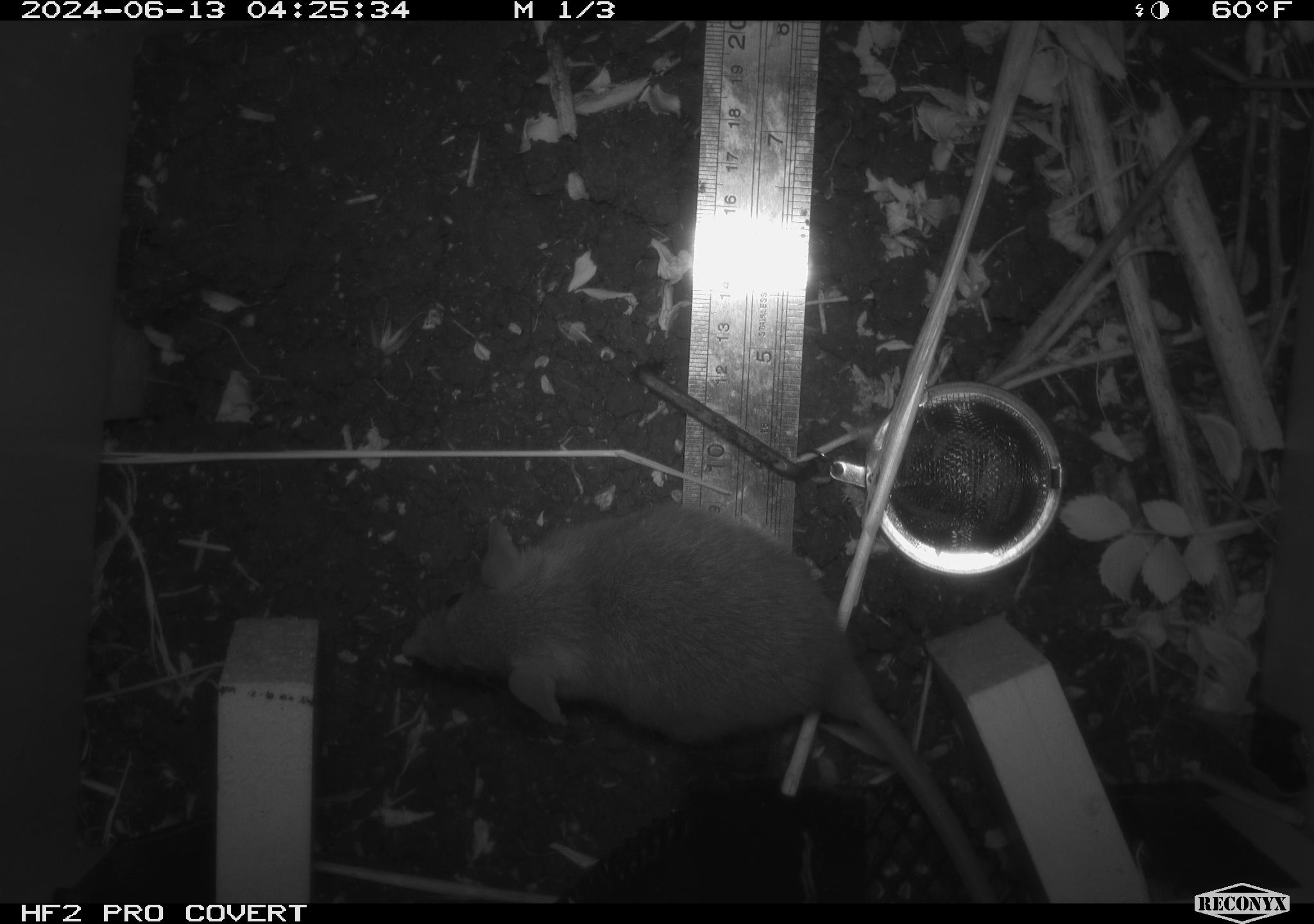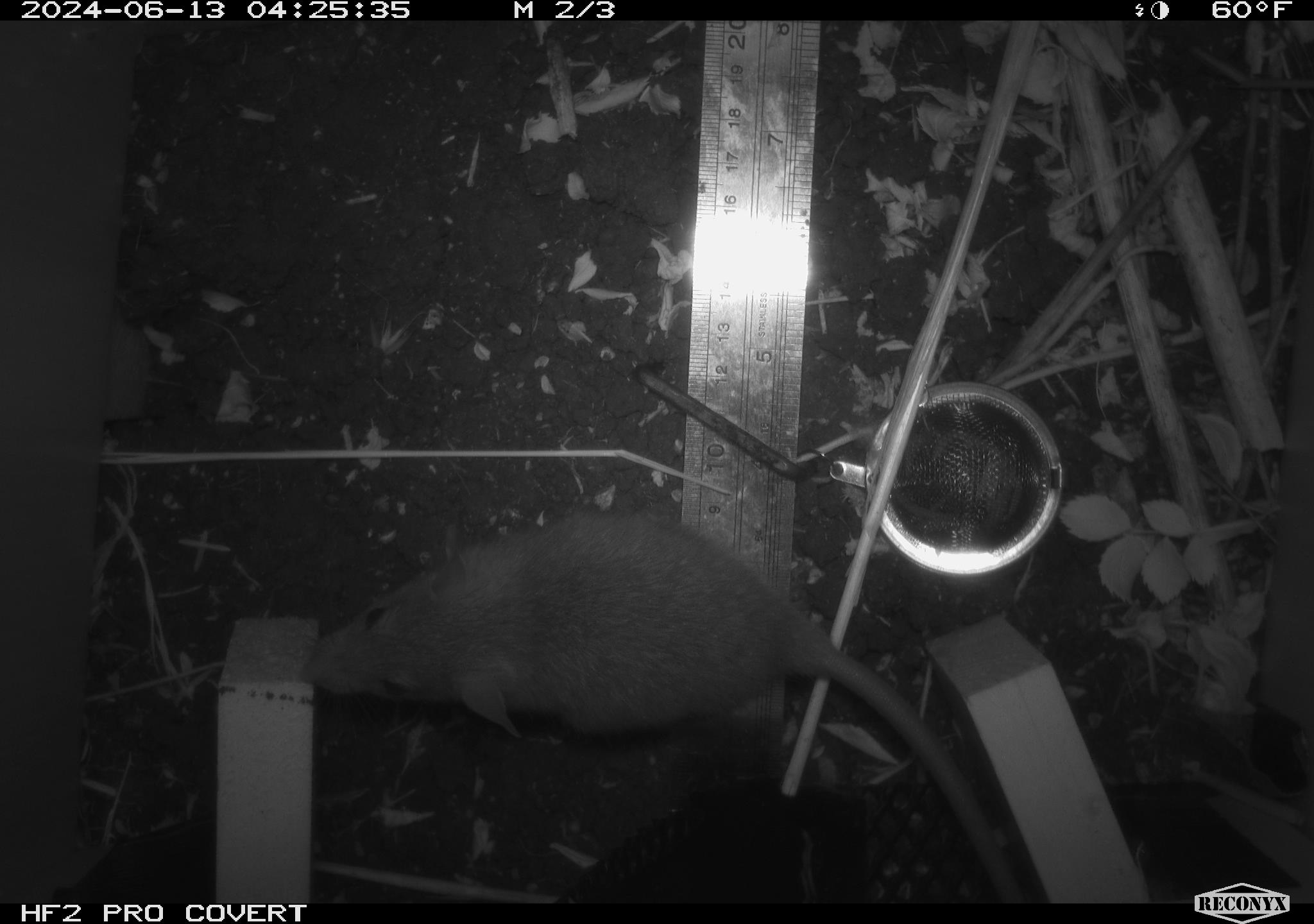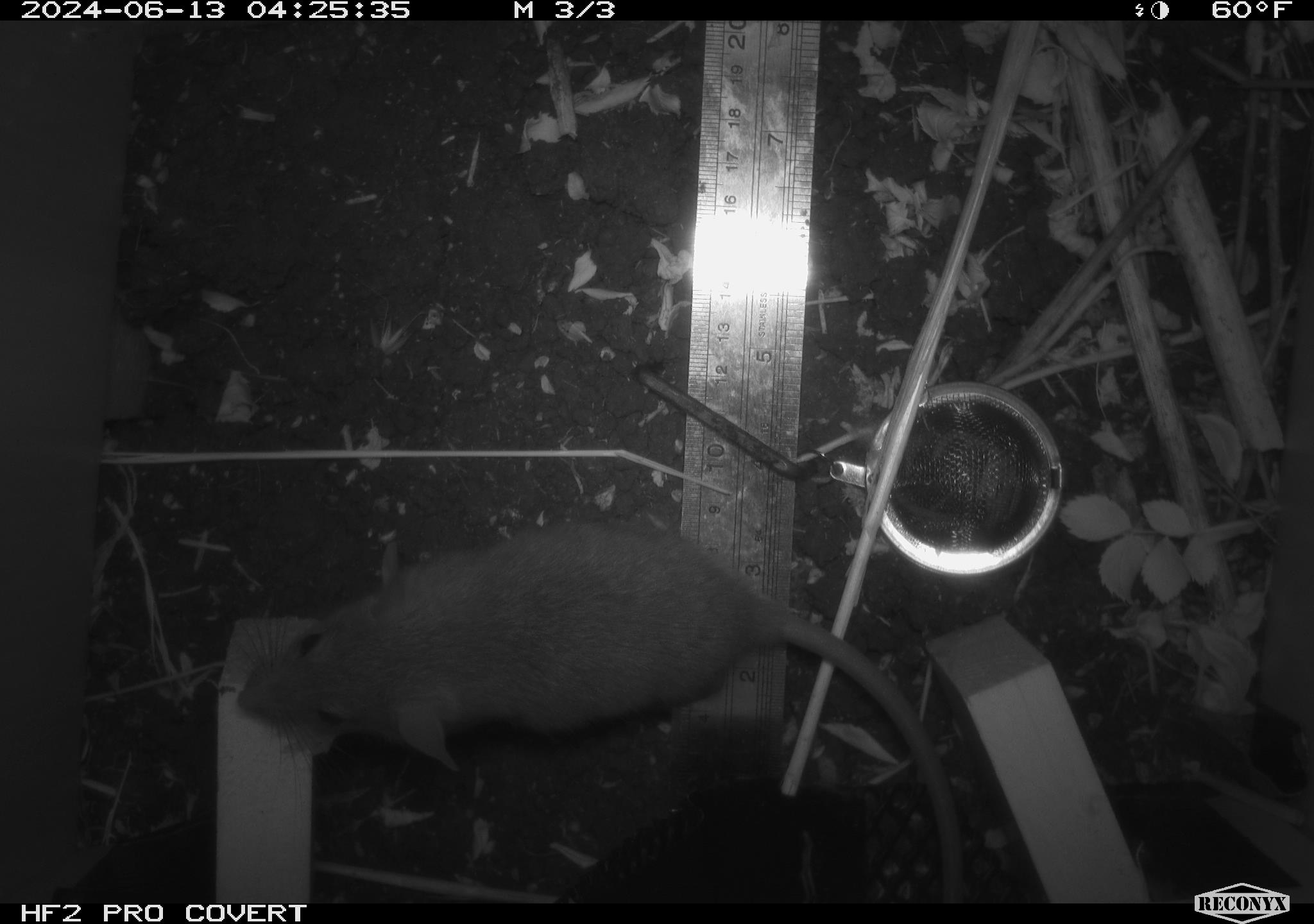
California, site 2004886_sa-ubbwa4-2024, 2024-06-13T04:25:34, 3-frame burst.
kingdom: Animalia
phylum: Chordata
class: Mammalia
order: Rodentia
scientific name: Rodentia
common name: woodrat or rat or mouse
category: woodrat or rat or mouse species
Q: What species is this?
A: Woodrat or rat or mouse species (woodrat or rat or mouse) (Rodentia).